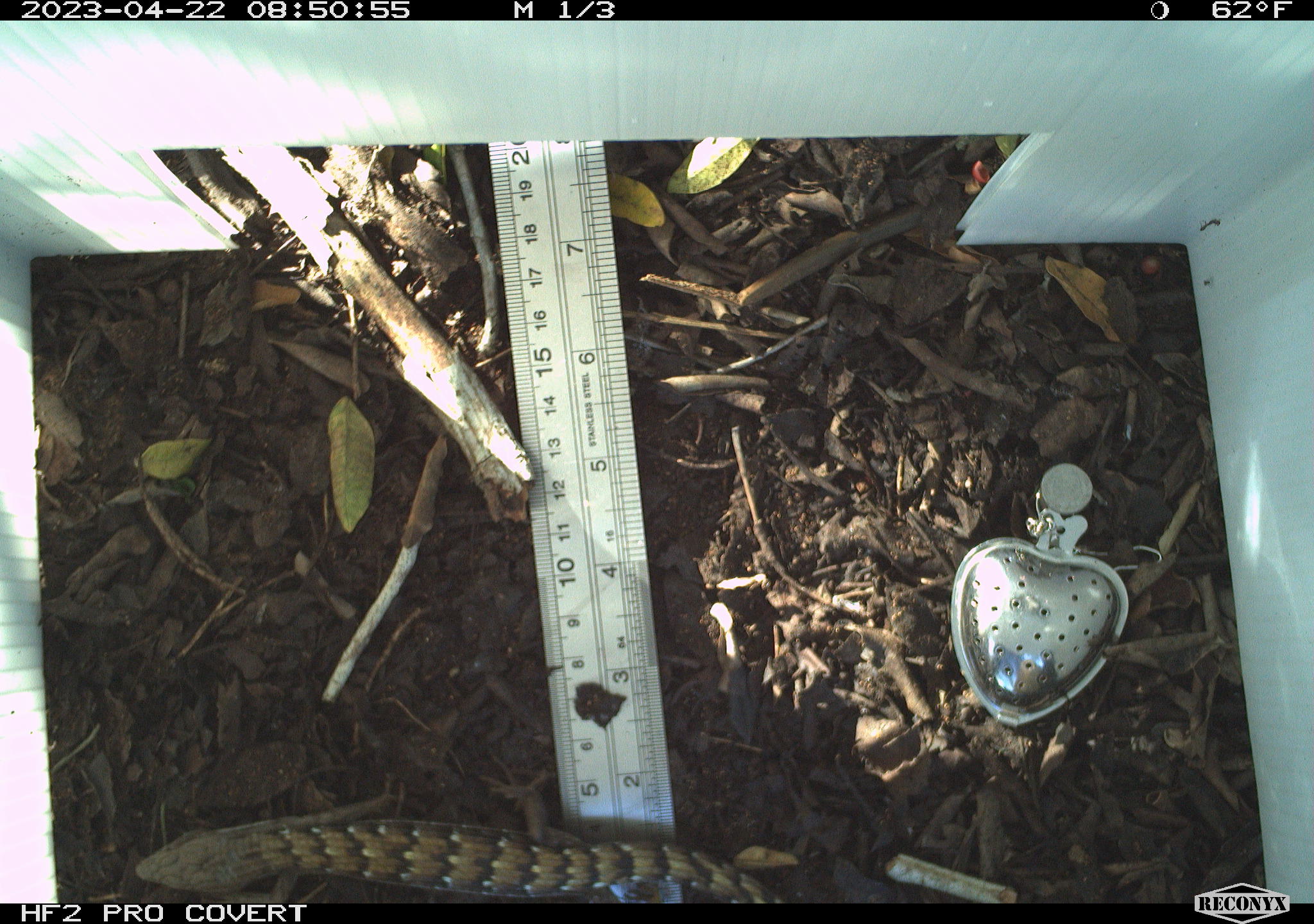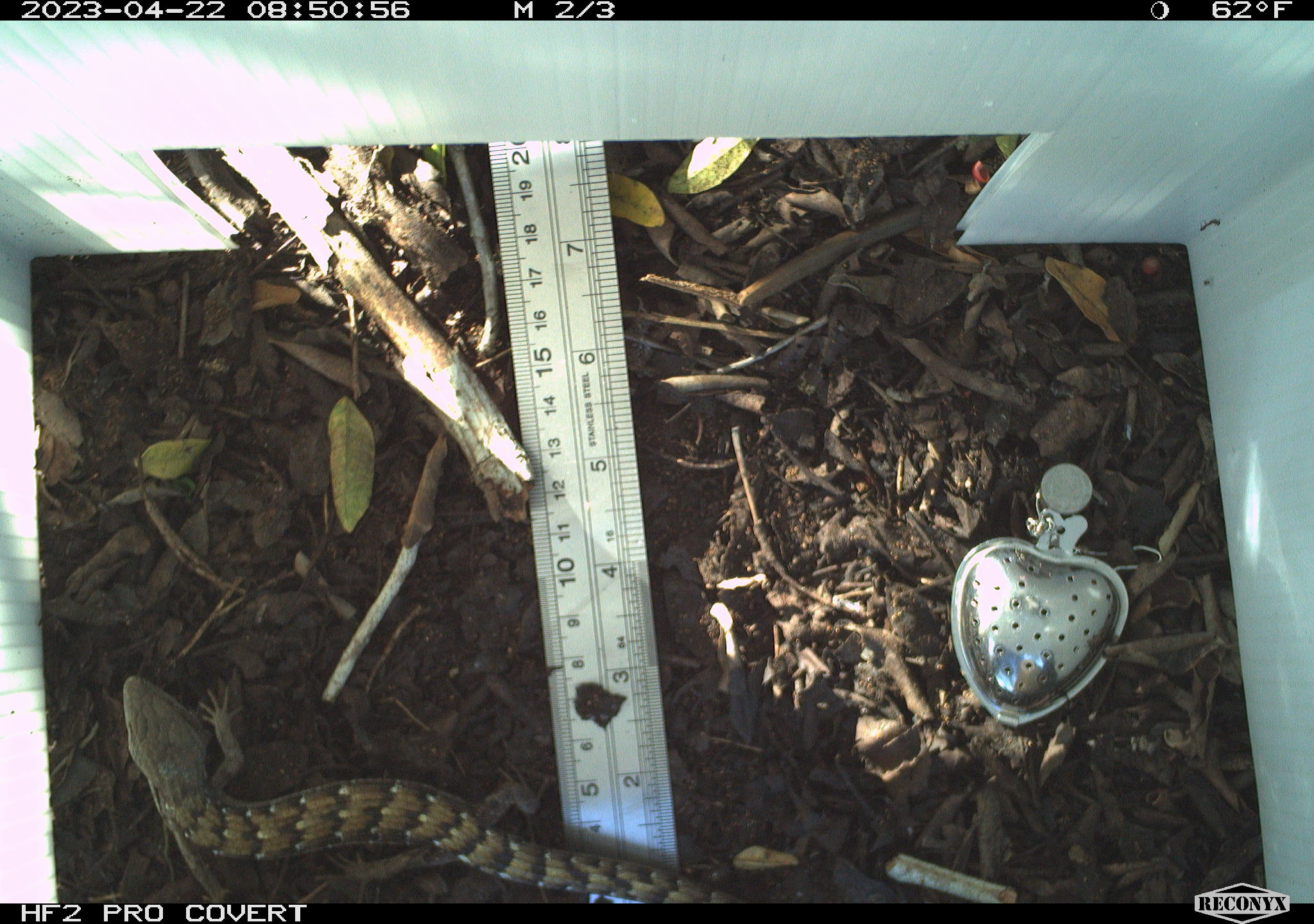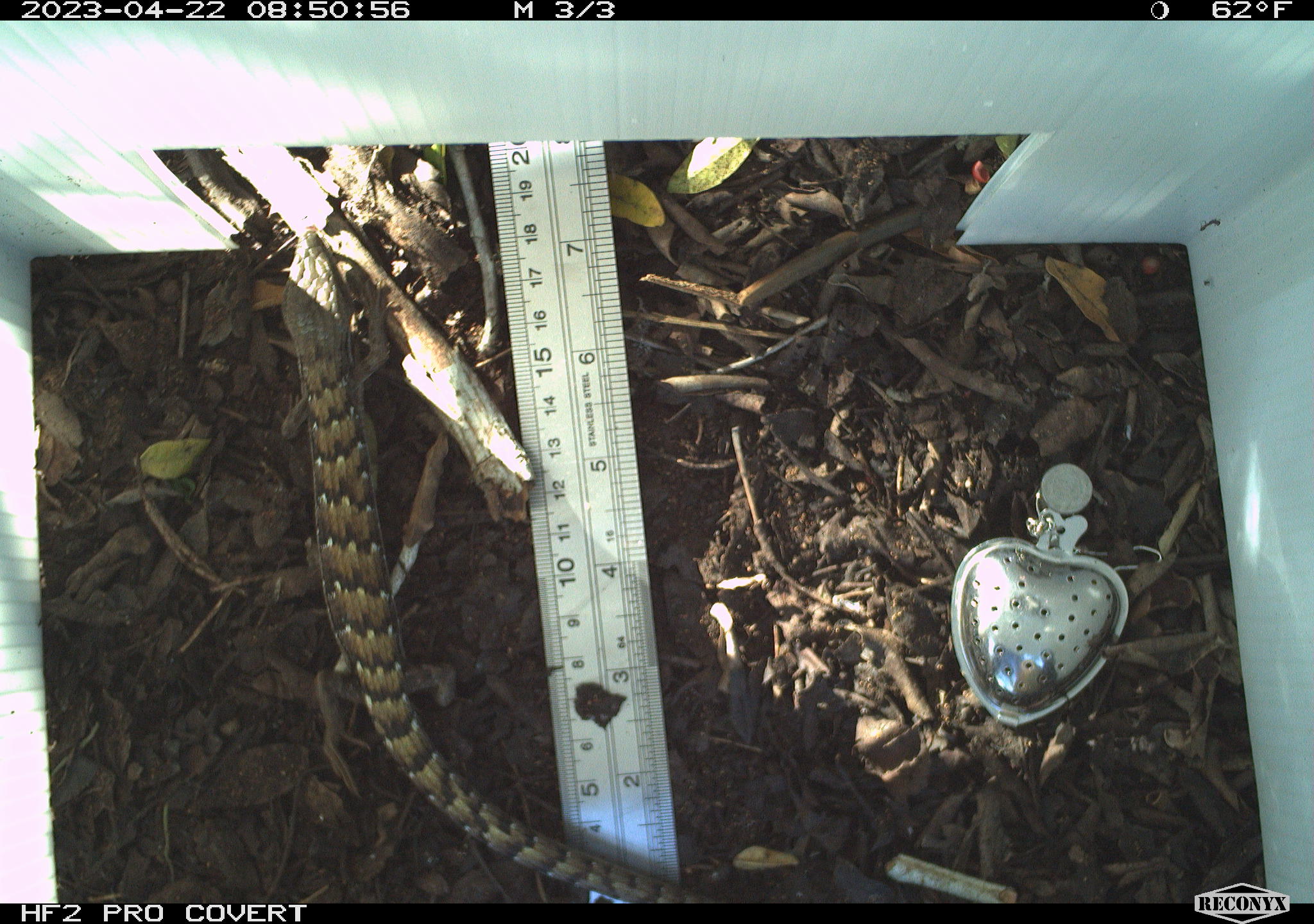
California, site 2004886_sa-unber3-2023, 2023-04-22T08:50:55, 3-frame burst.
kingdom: Animalia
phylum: Chordata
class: Reptilia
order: Squamata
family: Anguidae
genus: Elgaria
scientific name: Elgaria multicarinata webbii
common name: san diego alligator lizard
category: woodland alligator lizard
Woodland alligator lizard (san diego alligator lizard) (Elgaria multicarinata webbii).